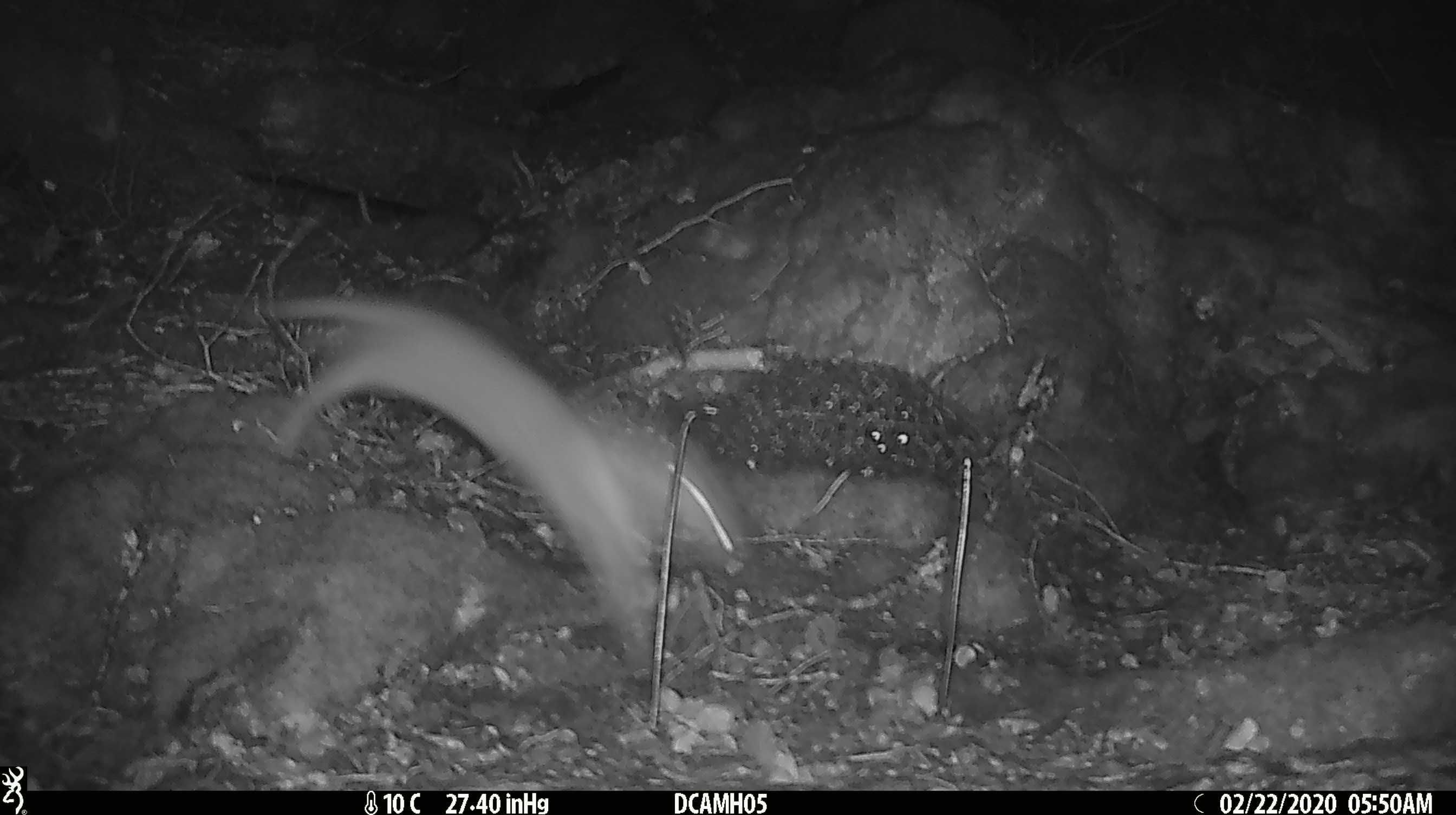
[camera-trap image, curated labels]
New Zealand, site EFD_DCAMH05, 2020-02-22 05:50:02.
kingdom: Animalia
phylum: Chordata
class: Mammalia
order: Carnivora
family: Mustelidae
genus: Mustela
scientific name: Mustela erminea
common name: stoat